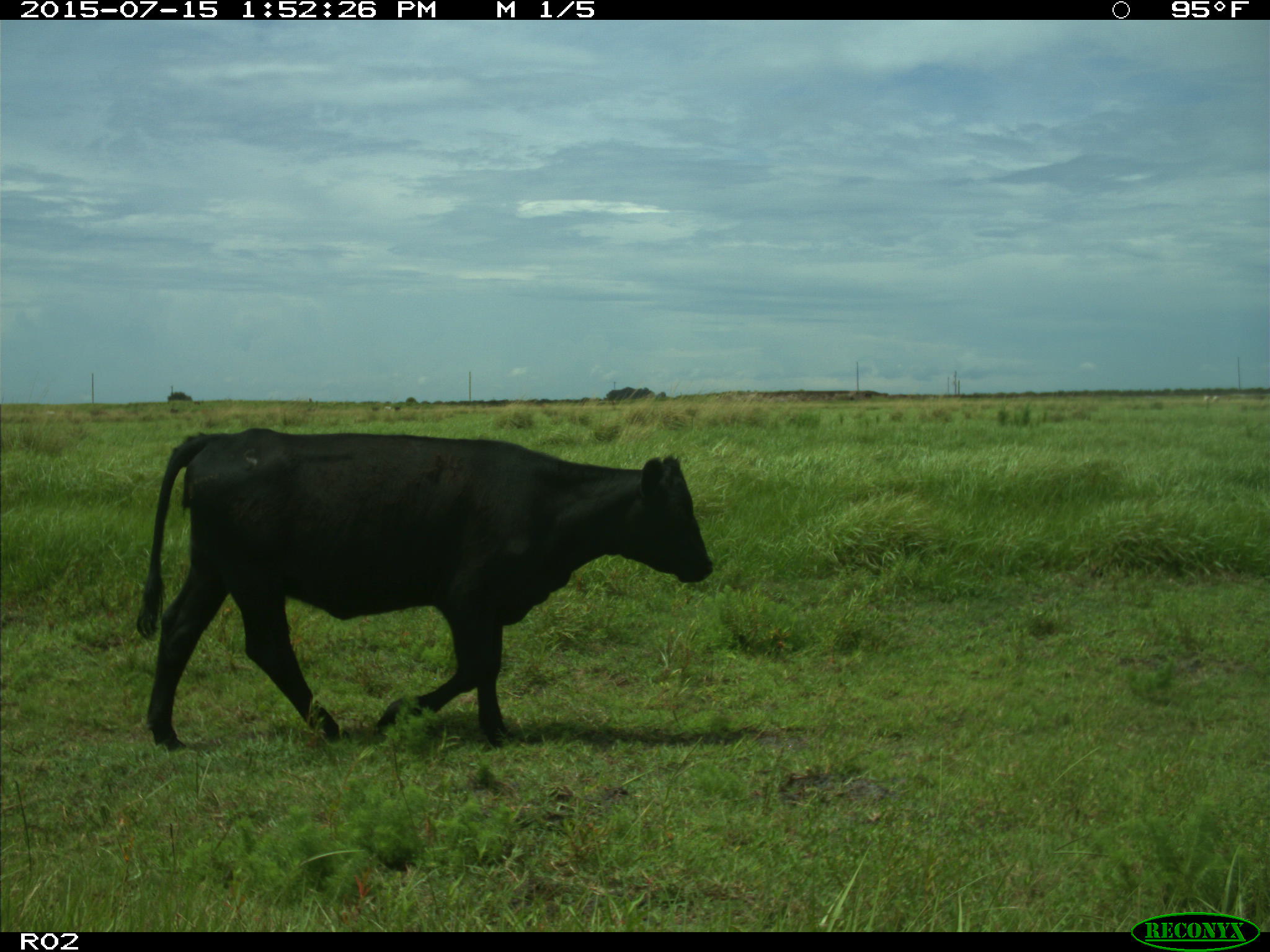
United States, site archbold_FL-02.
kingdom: Animalia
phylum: Chordata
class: Mammalia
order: Artiodactyla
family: Bovidae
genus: Bos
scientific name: Bos taurus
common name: domestic cow